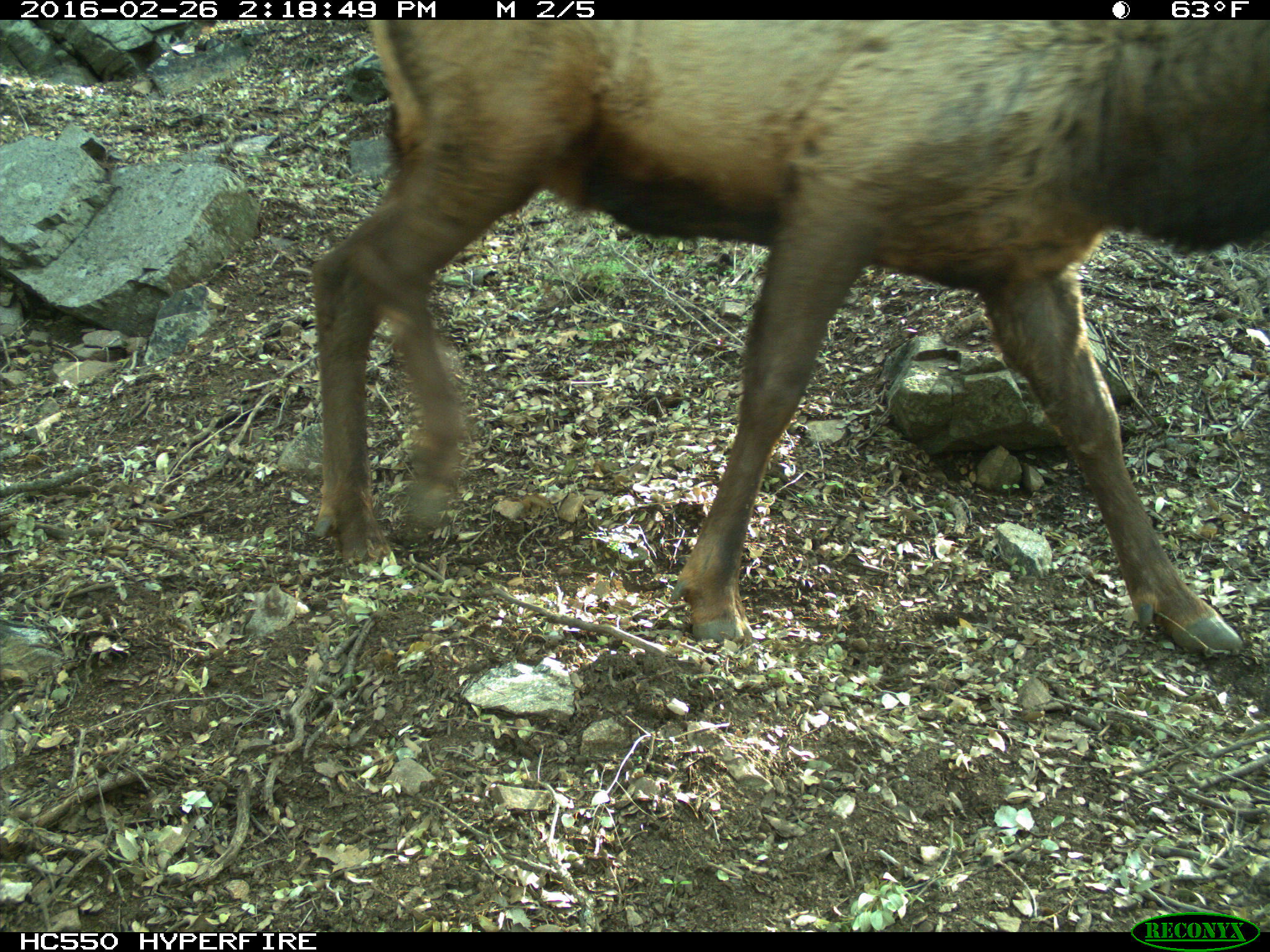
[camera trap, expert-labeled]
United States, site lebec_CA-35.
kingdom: Animalia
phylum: Chordata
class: Mammalia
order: Artiodactyla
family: Cervidae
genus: Cervus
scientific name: Cervus canadensis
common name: elk